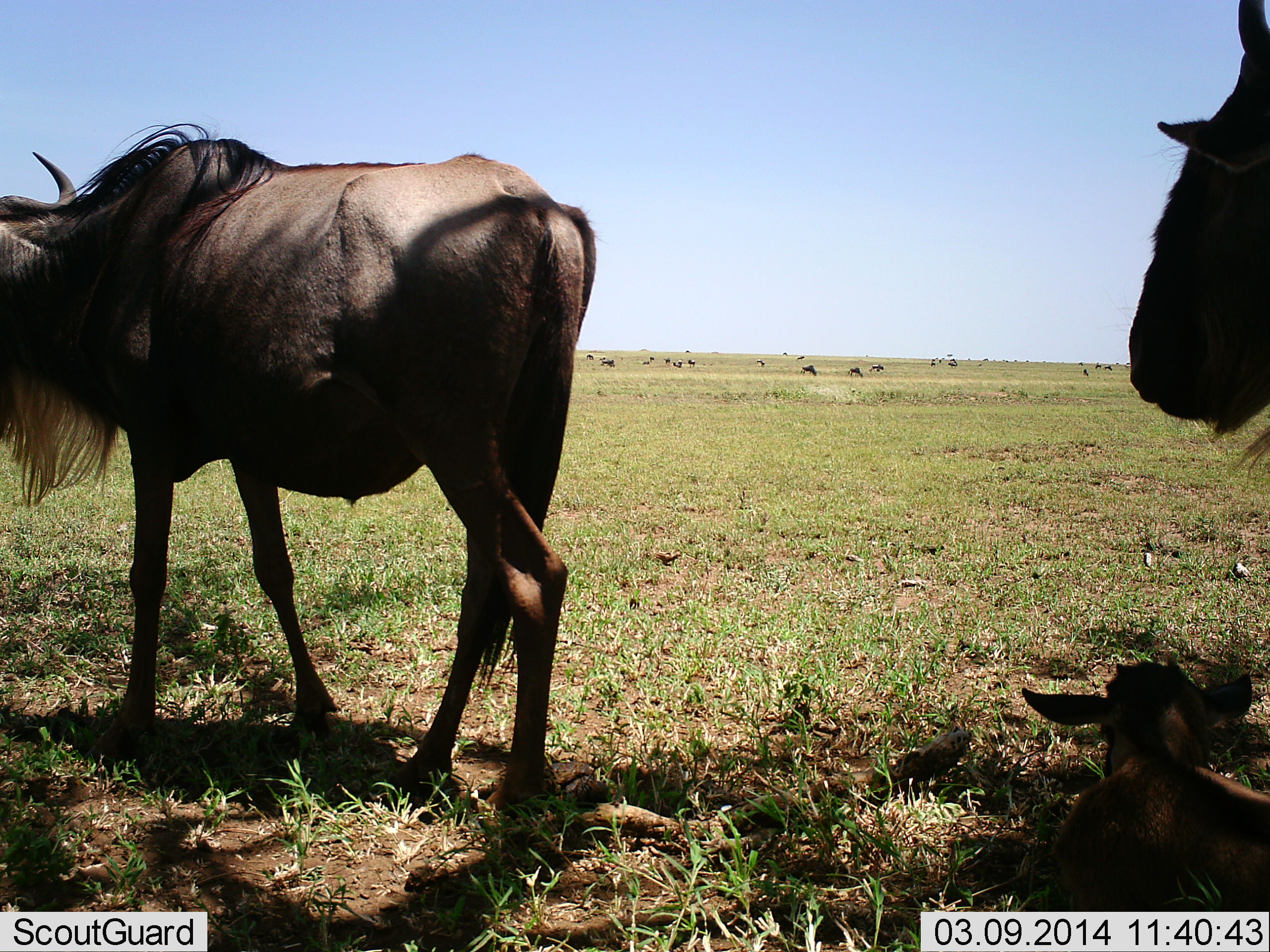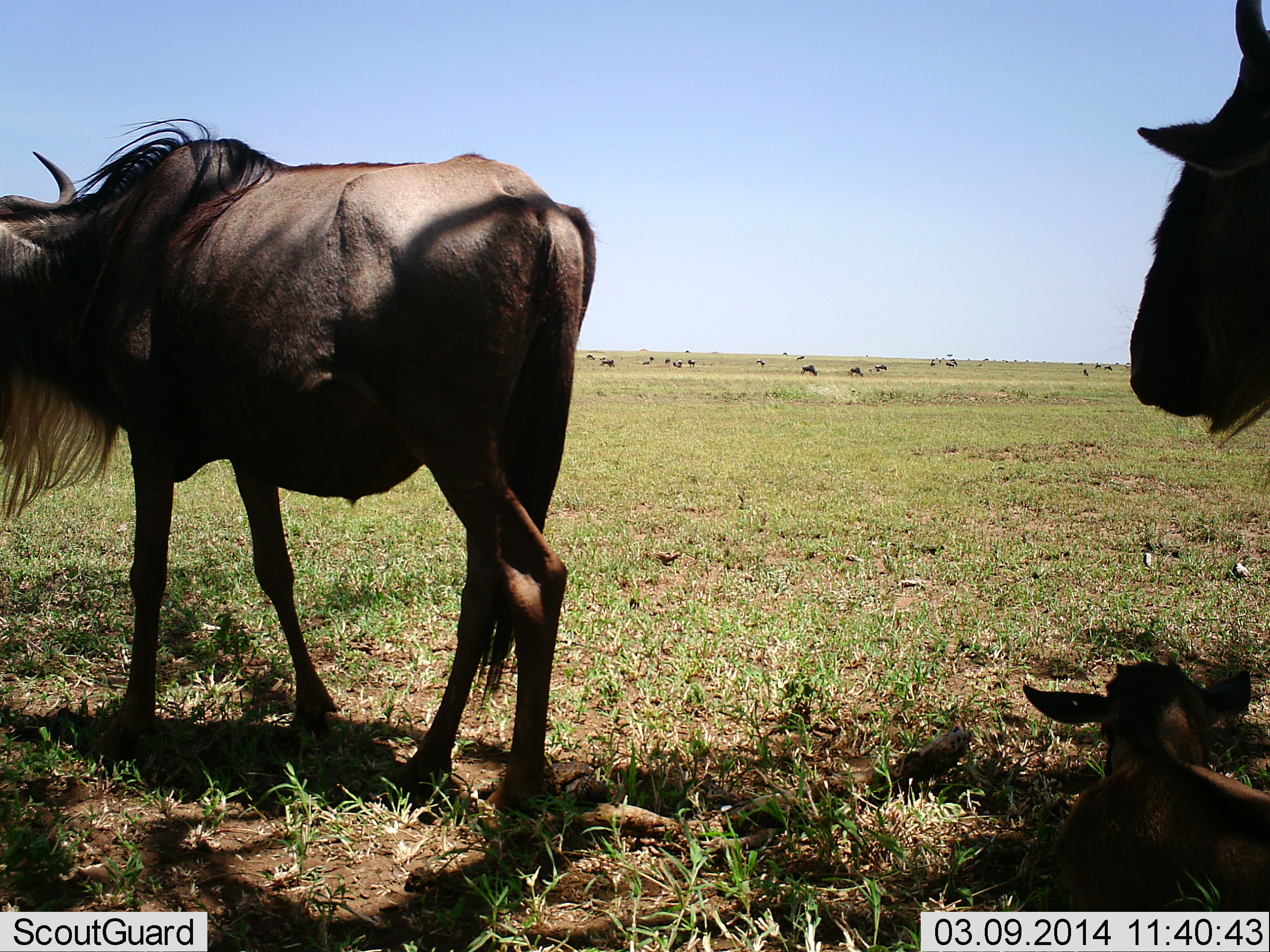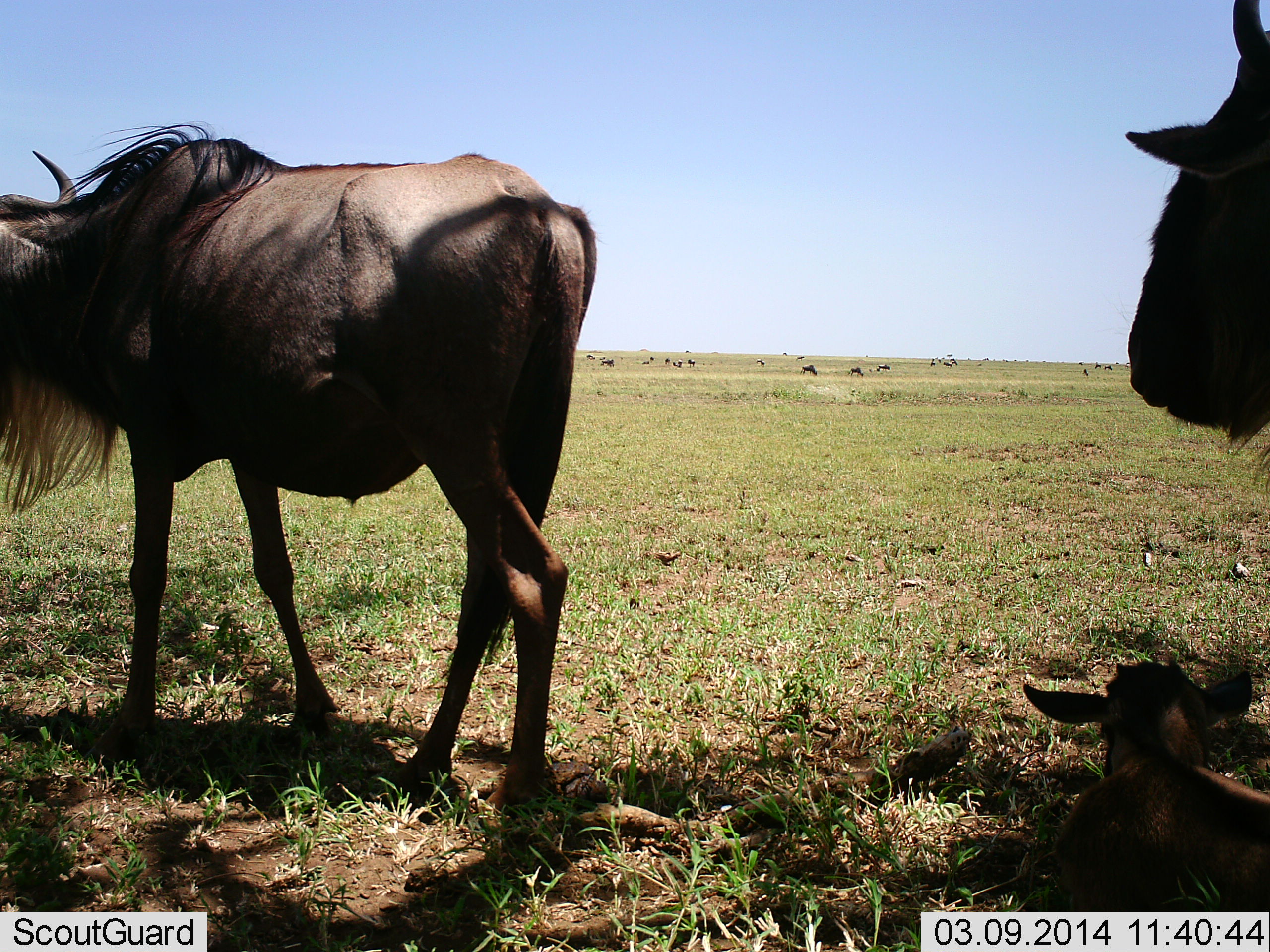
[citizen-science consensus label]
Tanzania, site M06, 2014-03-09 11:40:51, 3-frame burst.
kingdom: Animalia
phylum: Chordata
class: Mammalia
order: Artiodactyla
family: Bovidae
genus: Connochaetes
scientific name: Connochaetes taurinus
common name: blue wildebeest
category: wildebeest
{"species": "wildebeest (blue wildebeest) (Connochaetes taurinus)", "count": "11-50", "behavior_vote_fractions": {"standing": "89%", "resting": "89%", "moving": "44%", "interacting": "0%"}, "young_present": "78%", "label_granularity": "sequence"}